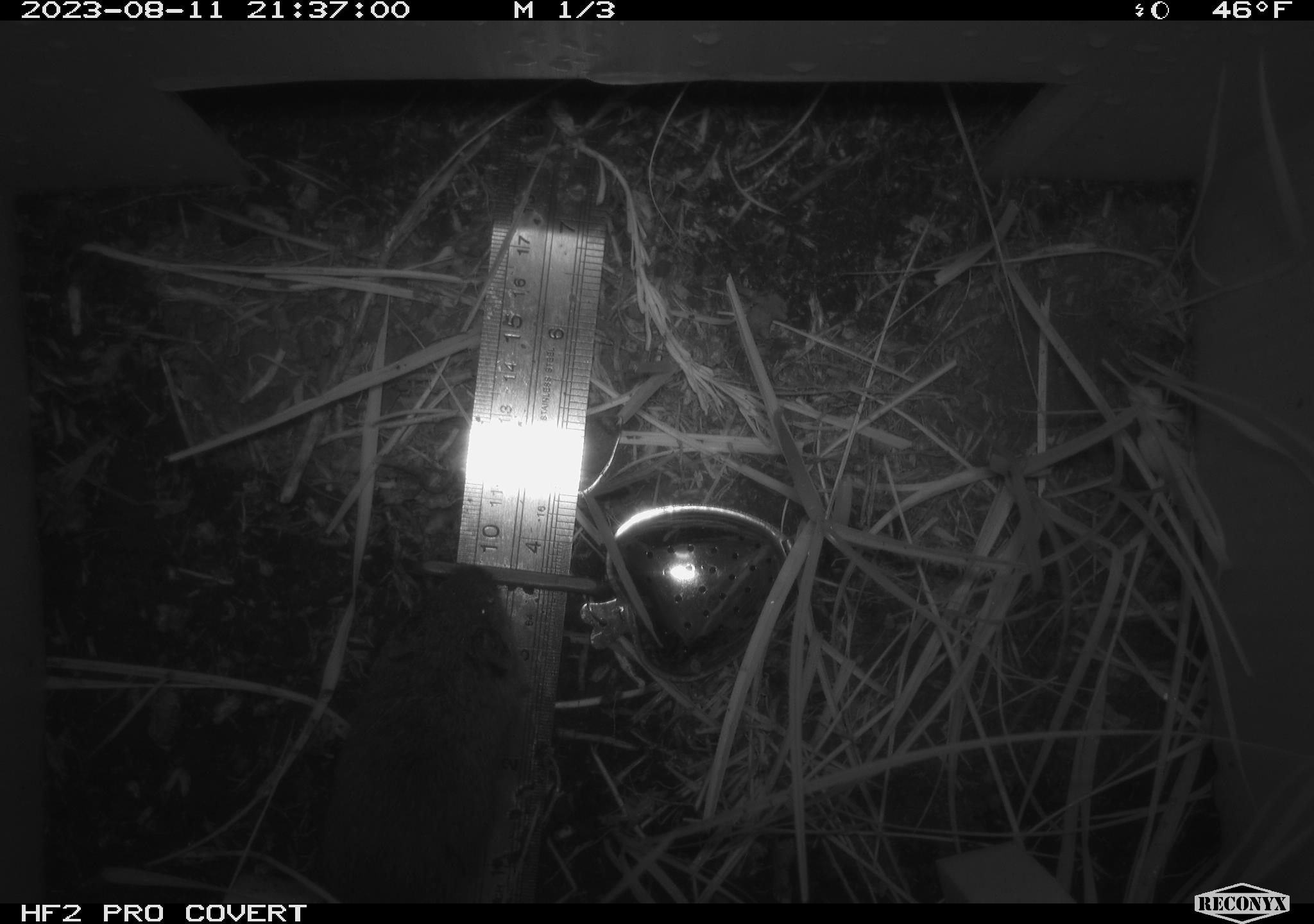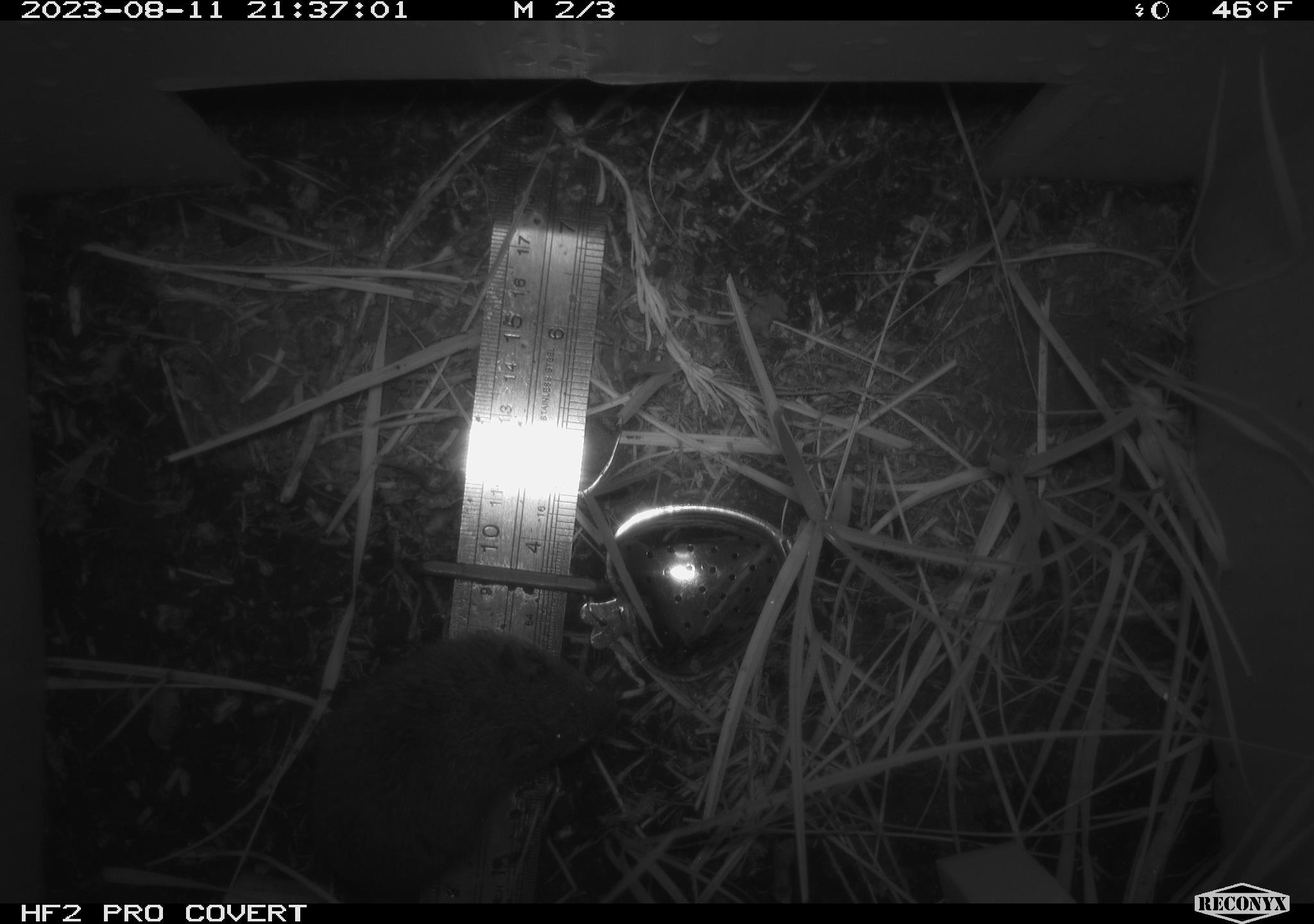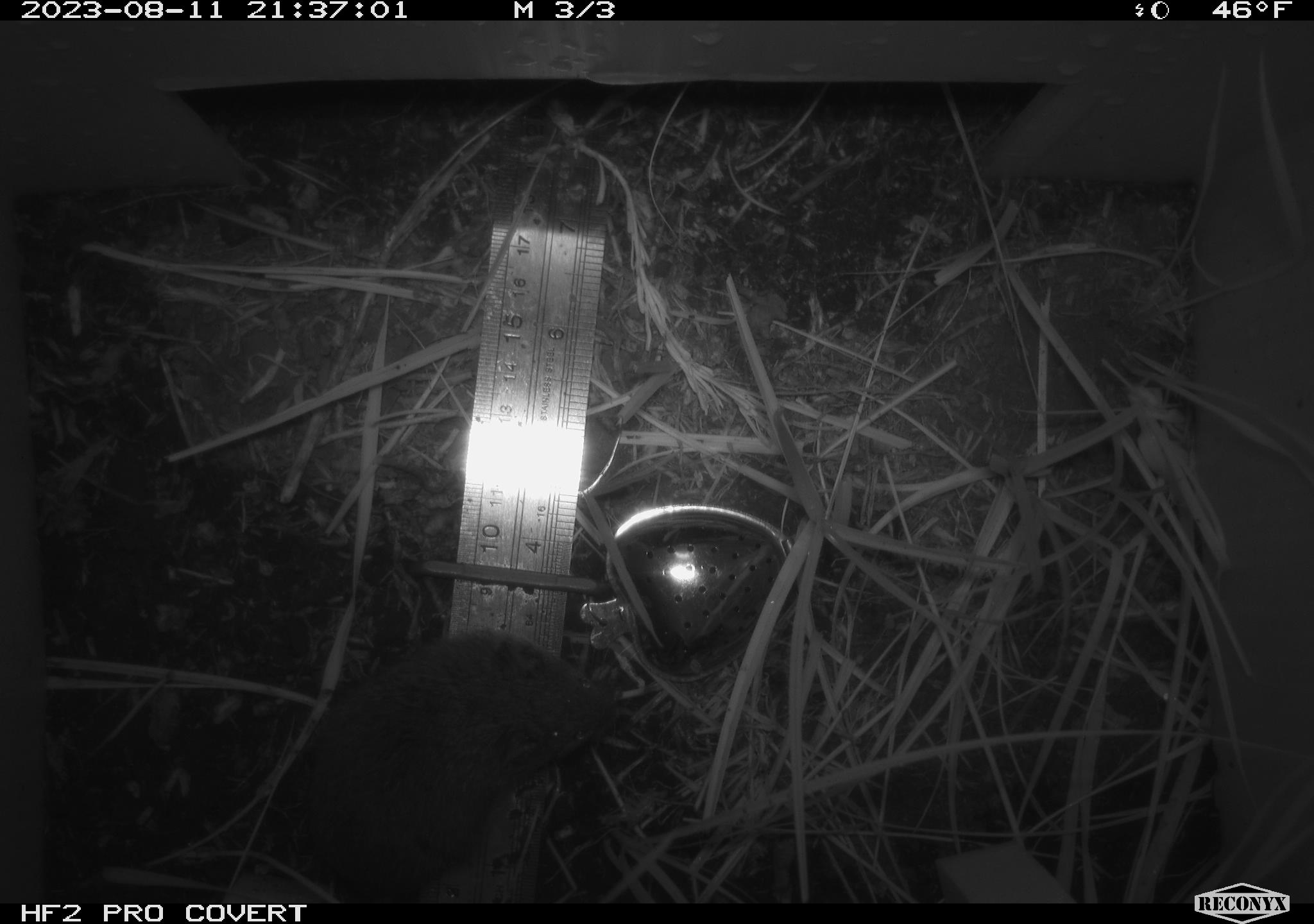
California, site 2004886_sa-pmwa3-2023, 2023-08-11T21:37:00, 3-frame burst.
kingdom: Animalia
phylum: Chordata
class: Mammalia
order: Rodentia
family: Cricetidae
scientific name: Cricetidae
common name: hamsters, voles, lemmings, and allies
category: cricetidae family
Cricetidae family (hamsters, voles, lemmings, and allies) (Cricetidae).